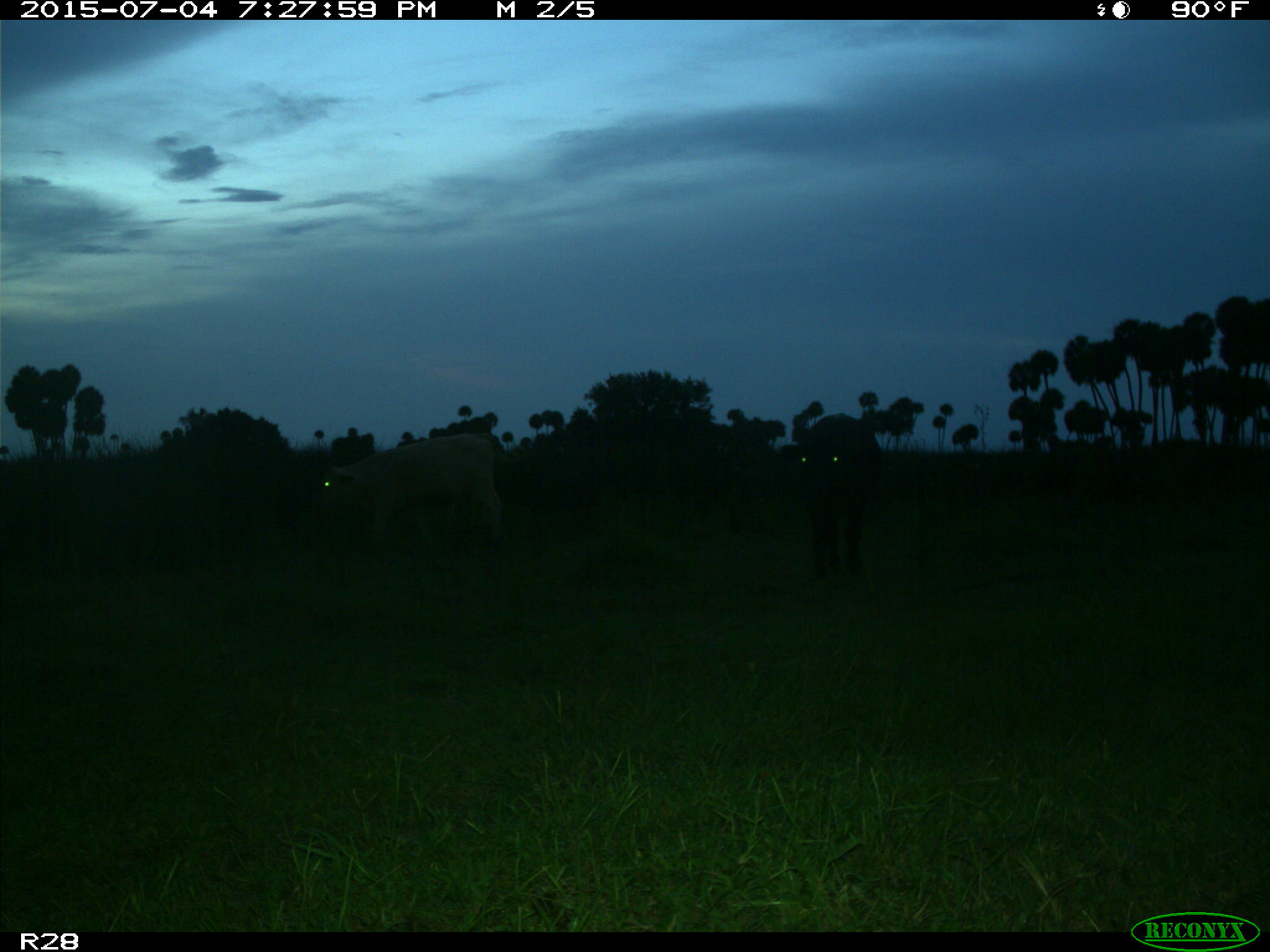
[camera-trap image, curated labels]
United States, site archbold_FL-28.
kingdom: Animalia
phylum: Chordata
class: Mammalia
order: Artiodactyla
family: Bovidae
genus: Bos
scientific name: Bos taurus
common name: domestic cow